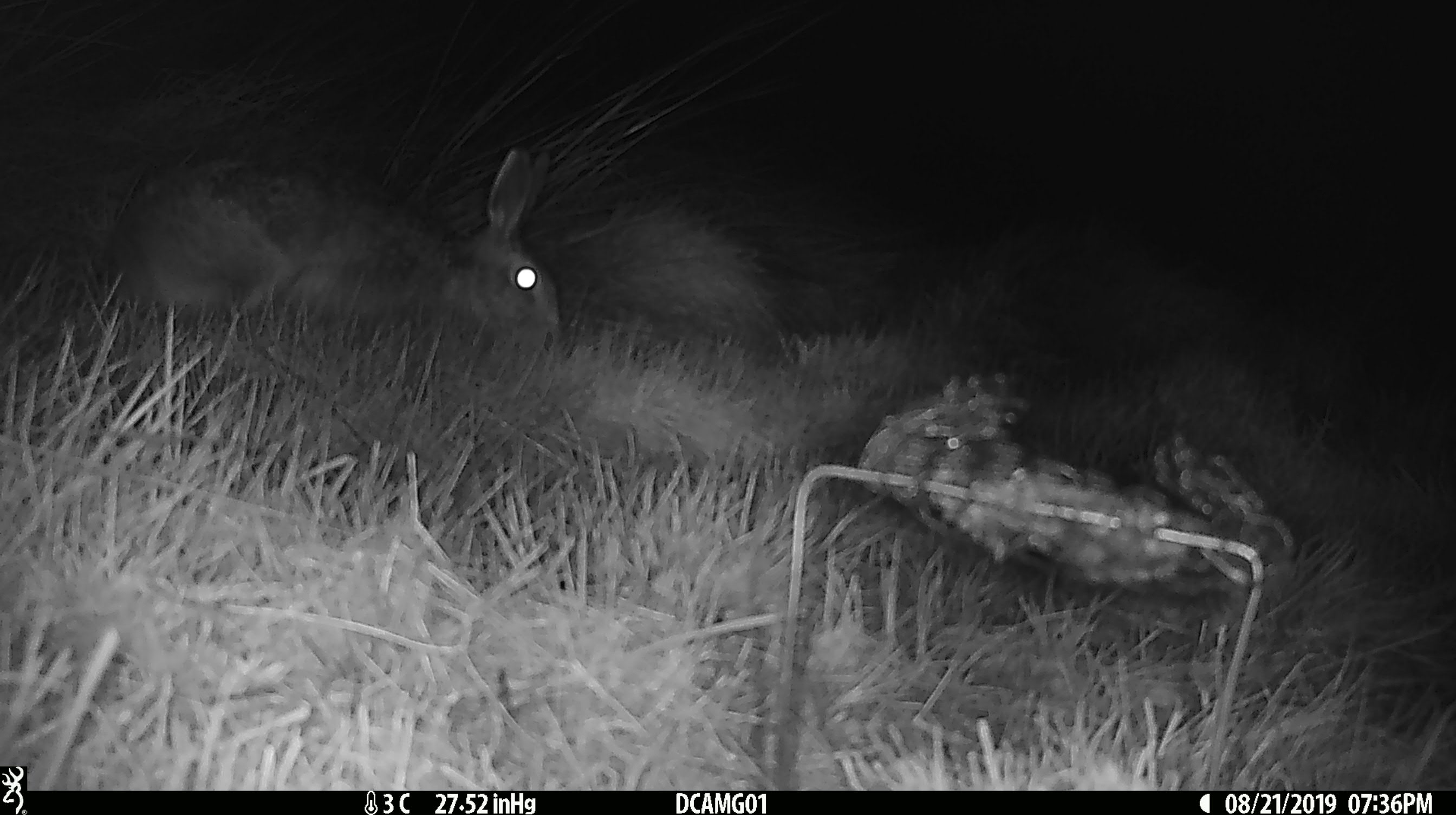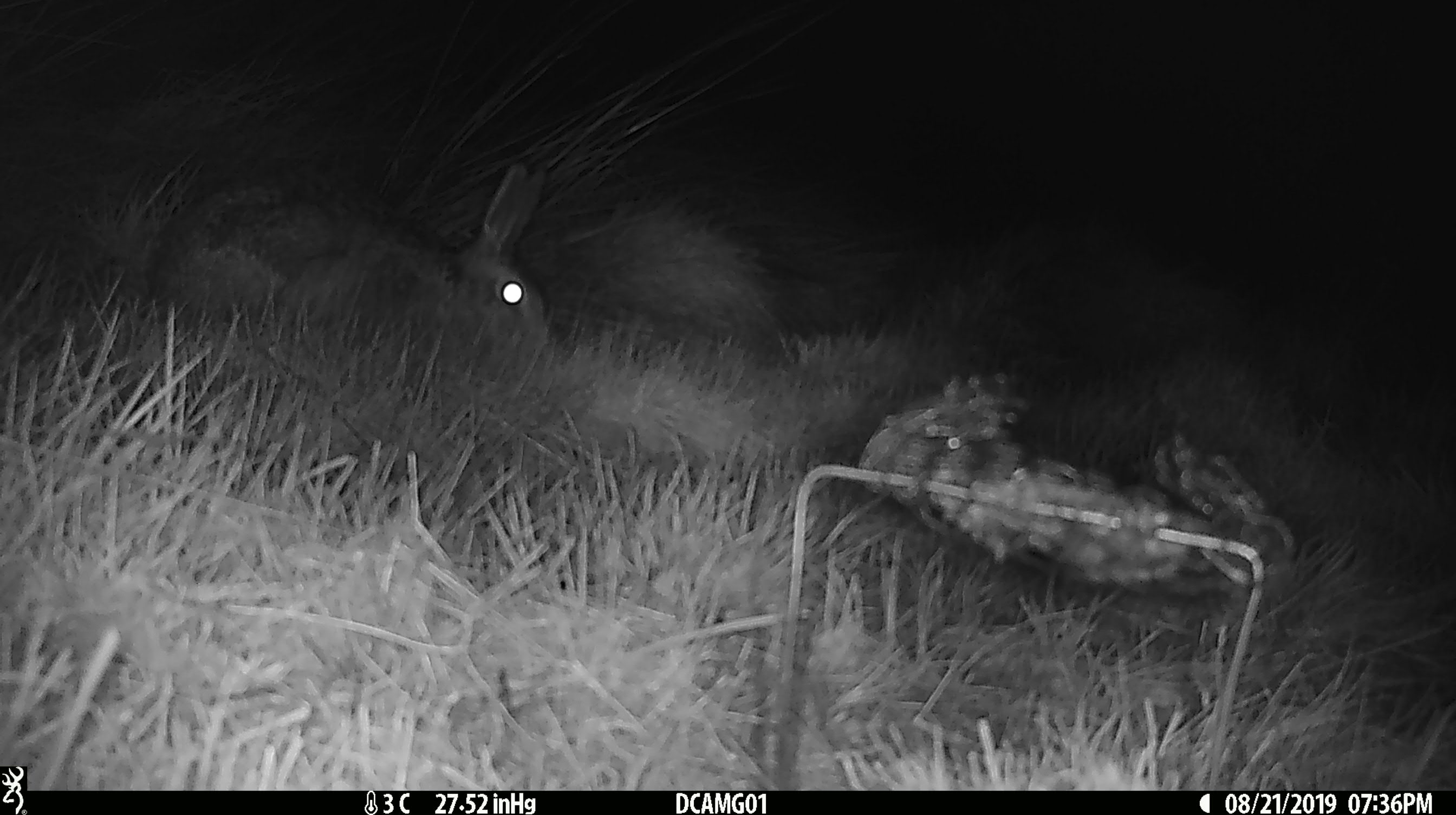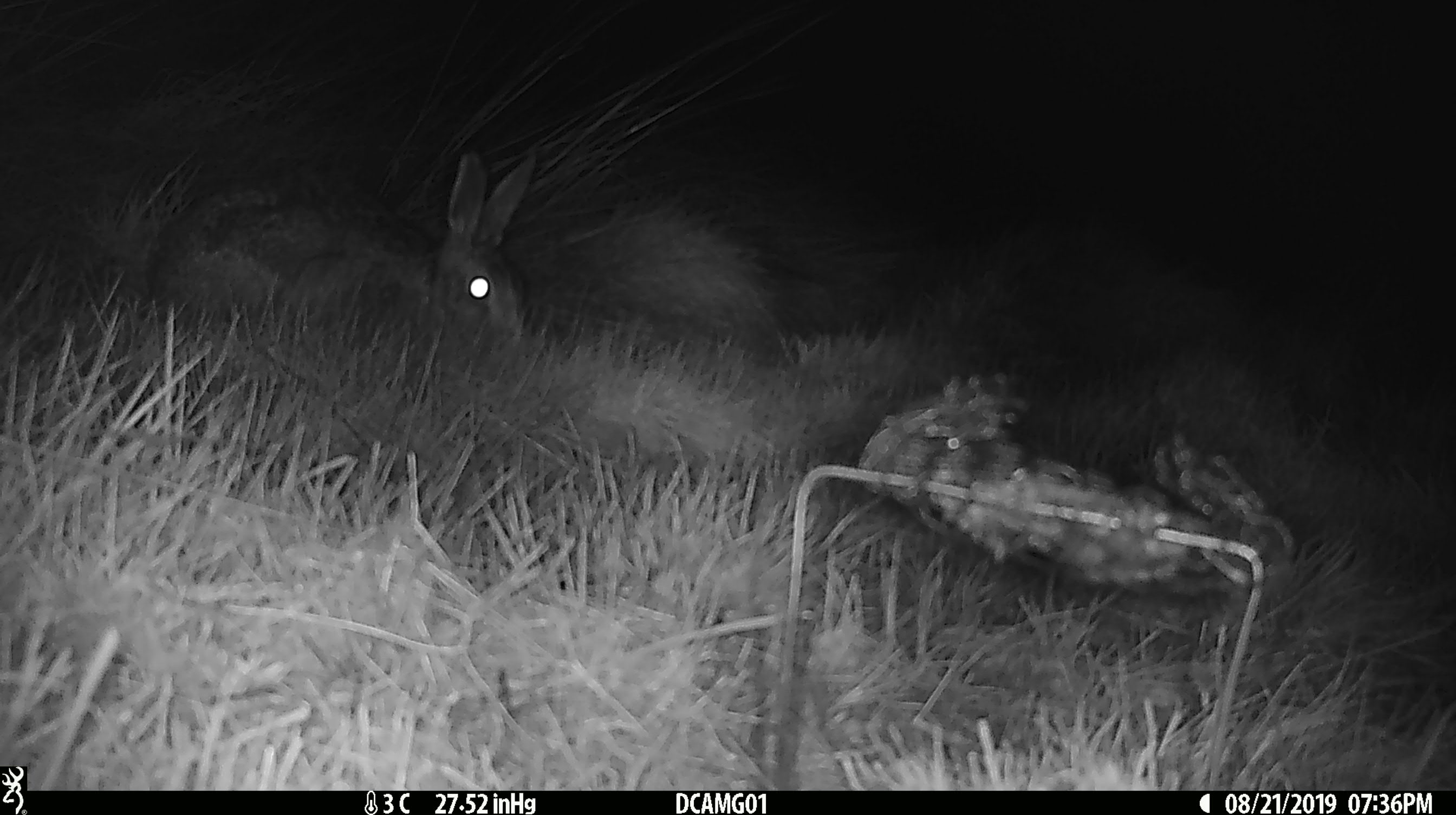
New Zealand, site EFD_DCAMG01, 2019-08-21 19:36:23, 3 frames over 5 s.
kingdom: Animalia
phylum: Chordata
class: Mammalia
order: Lagomorpha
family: Leporidae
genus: Lepus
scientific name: Lepus europaeus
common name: brown hare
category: hare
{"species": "hare (brown hare) (Lepus europaeus)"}